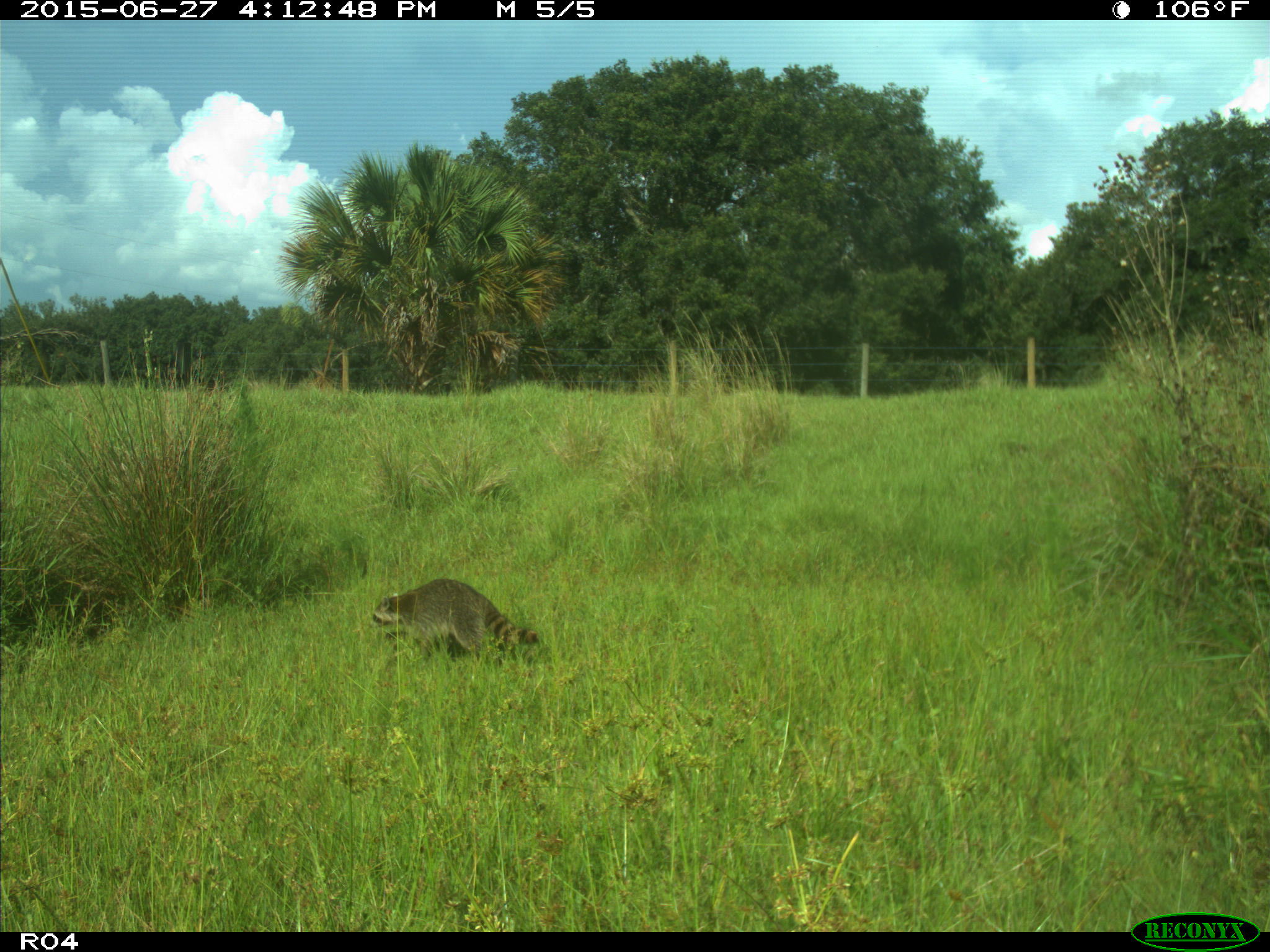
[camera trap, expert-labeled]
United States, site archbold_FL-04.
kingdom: Animalia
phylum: Chordata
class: Mammalia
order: Carnivora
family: Procyonidae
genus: Procyon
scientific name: Procyon lotor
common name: common raccoon